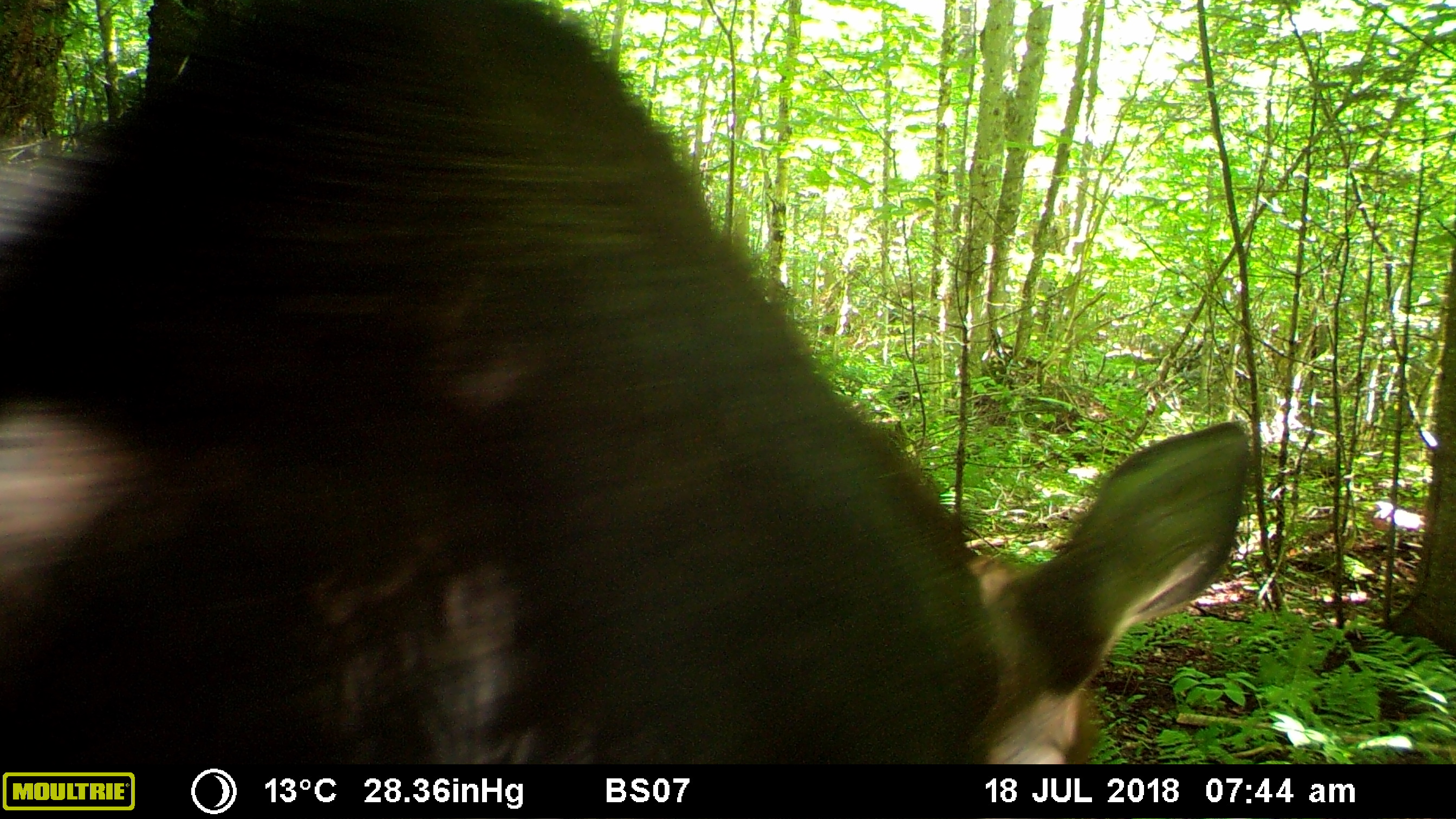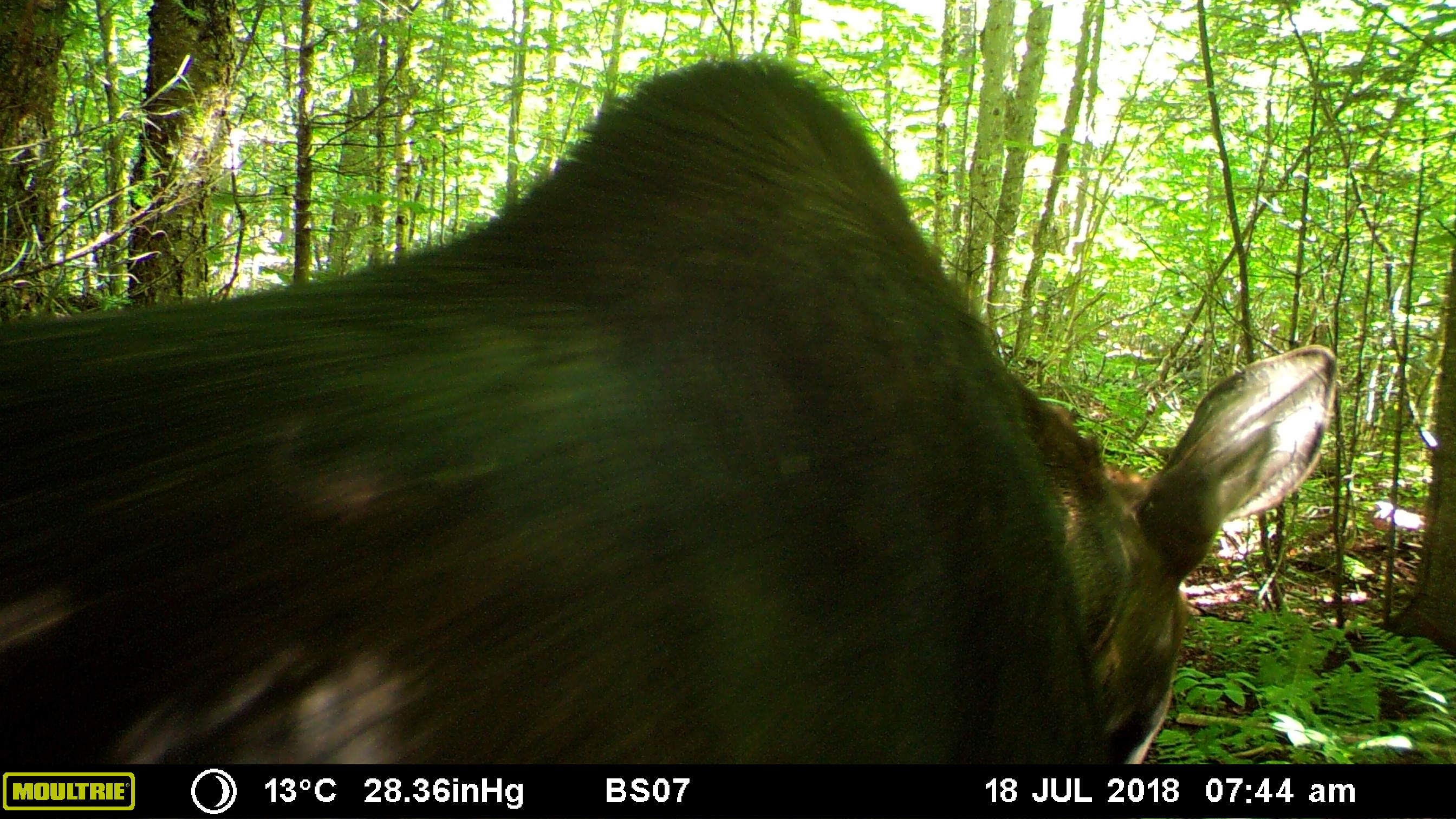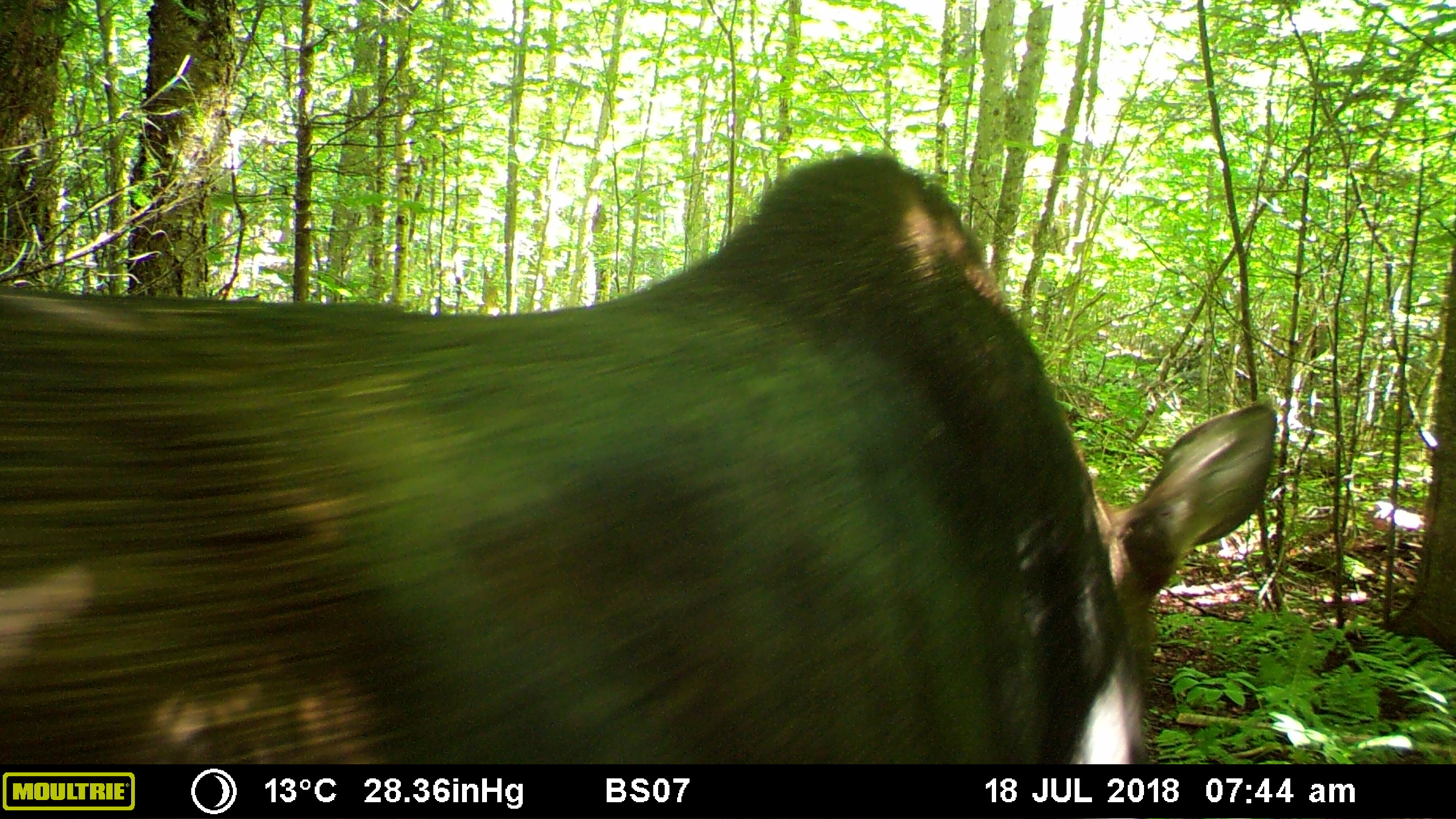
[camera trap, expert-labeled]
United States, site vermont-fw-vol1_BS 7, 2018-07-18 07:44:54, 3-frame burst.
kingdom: Animalia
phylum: Chordata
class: Mammalia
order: Artiodactyla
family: Cervidae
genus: Alces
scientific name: Alces alces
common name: moose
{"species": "moose (Alces alces)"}